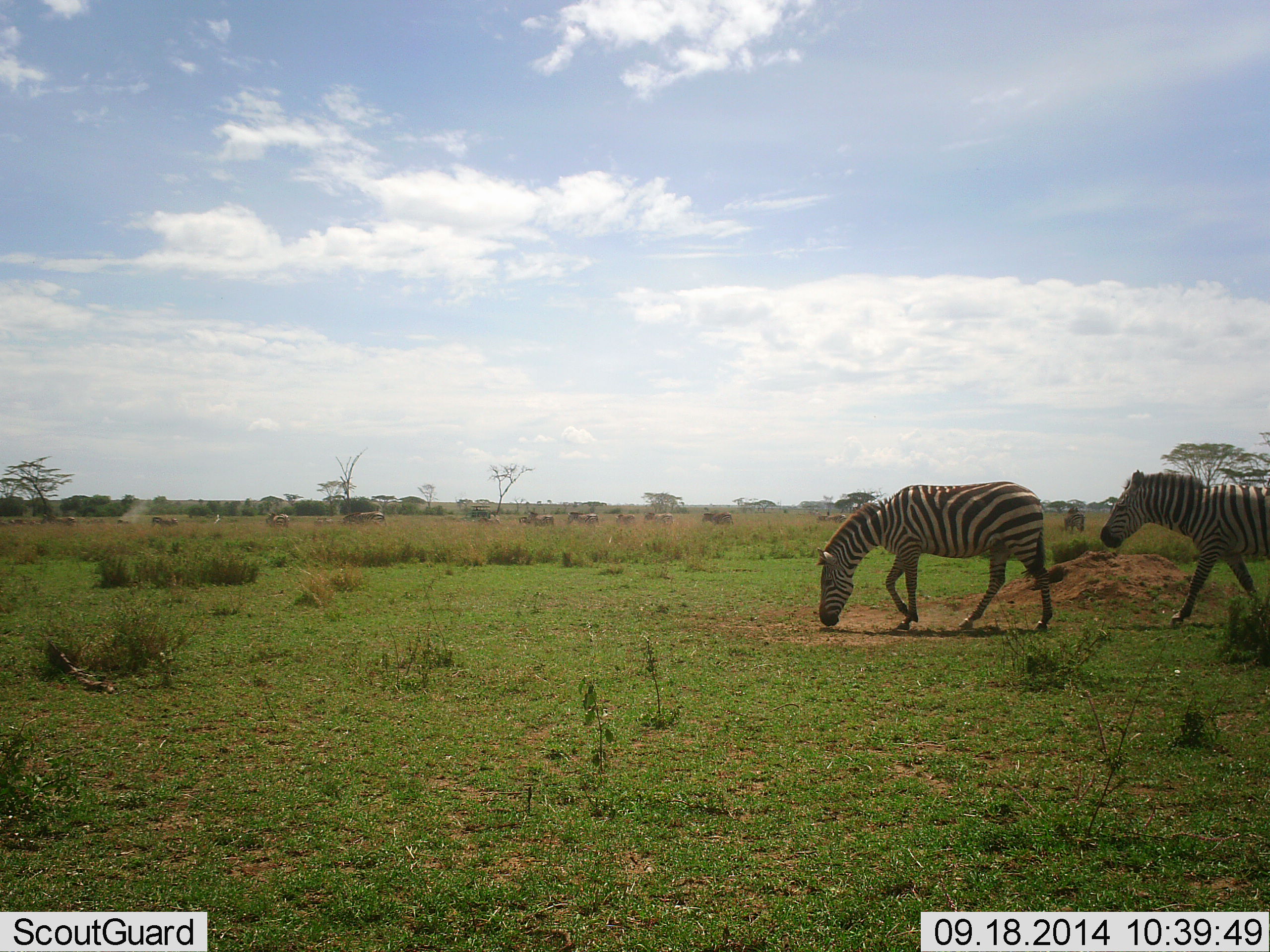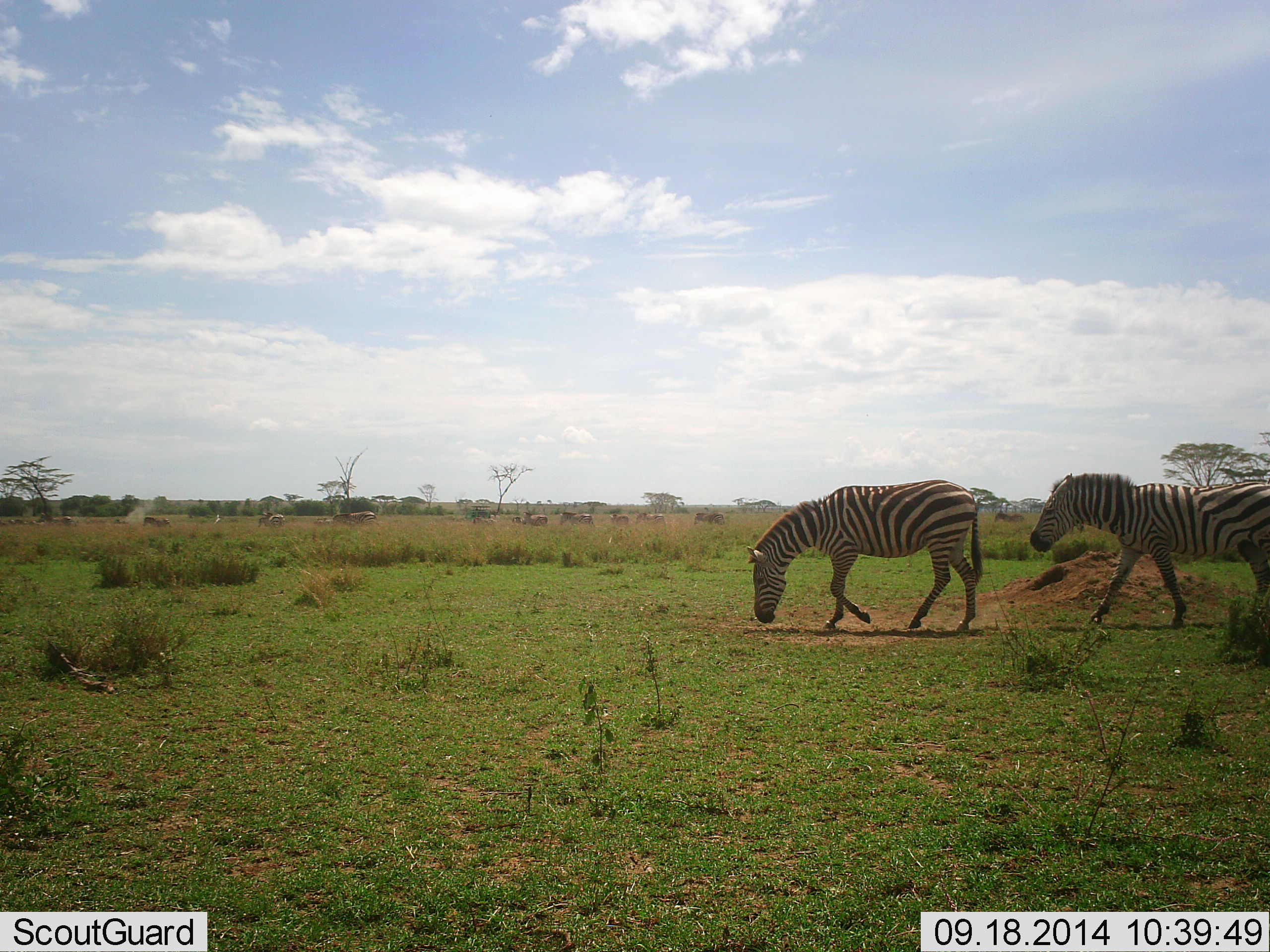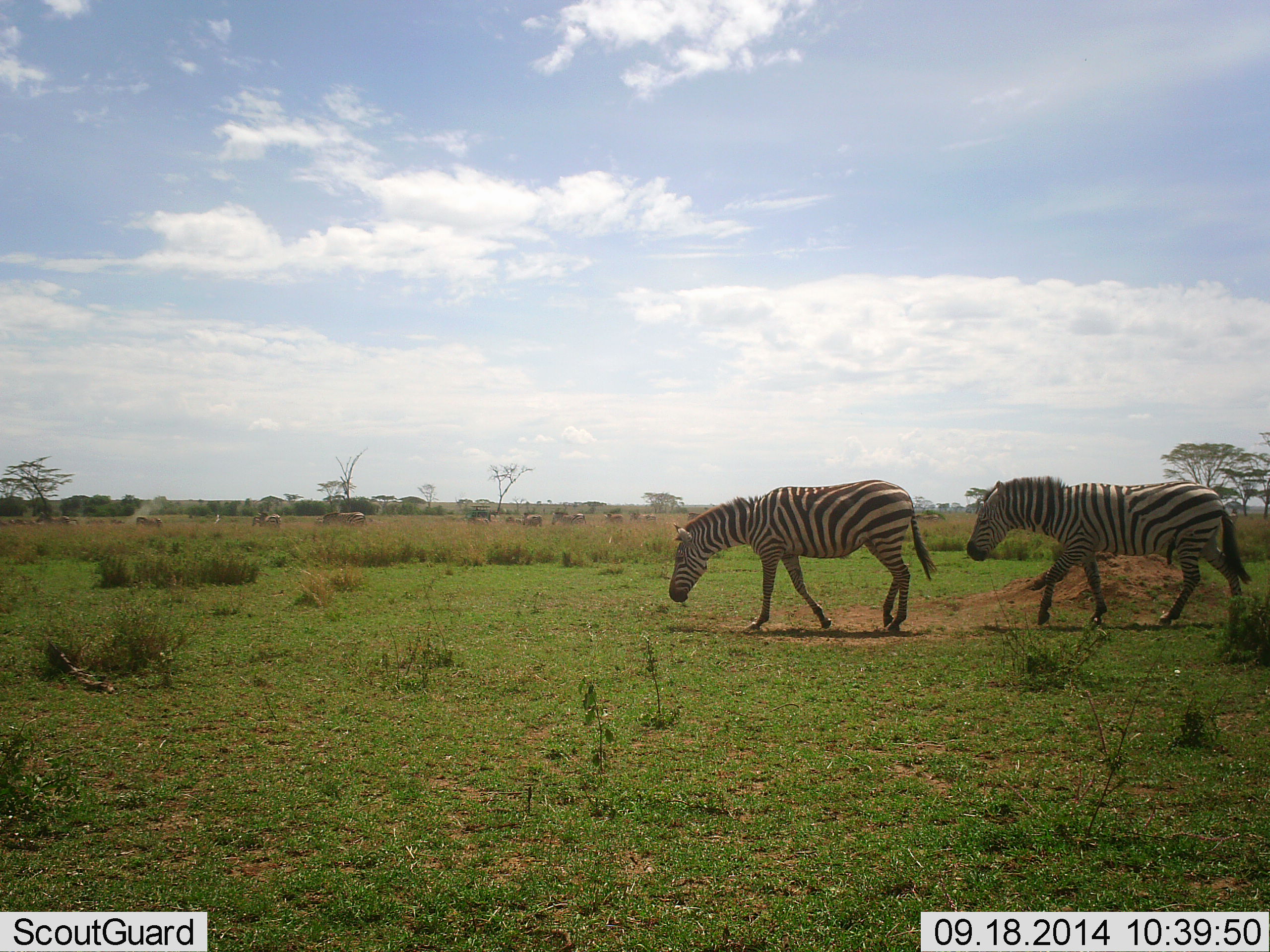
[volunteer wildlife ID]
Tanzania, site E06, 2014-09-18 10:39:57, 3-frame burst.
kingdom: Animalia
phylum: Chordata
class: Mammalia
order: Perissodactyla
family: Equidae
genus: Equus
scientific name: Equus quagga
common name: plains zebra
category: zebra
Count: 11-50.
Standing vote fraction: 9%.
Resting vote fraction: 0%.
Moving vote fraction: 100%.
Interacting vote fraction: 0%.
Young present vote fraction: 0%.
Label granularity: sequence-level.